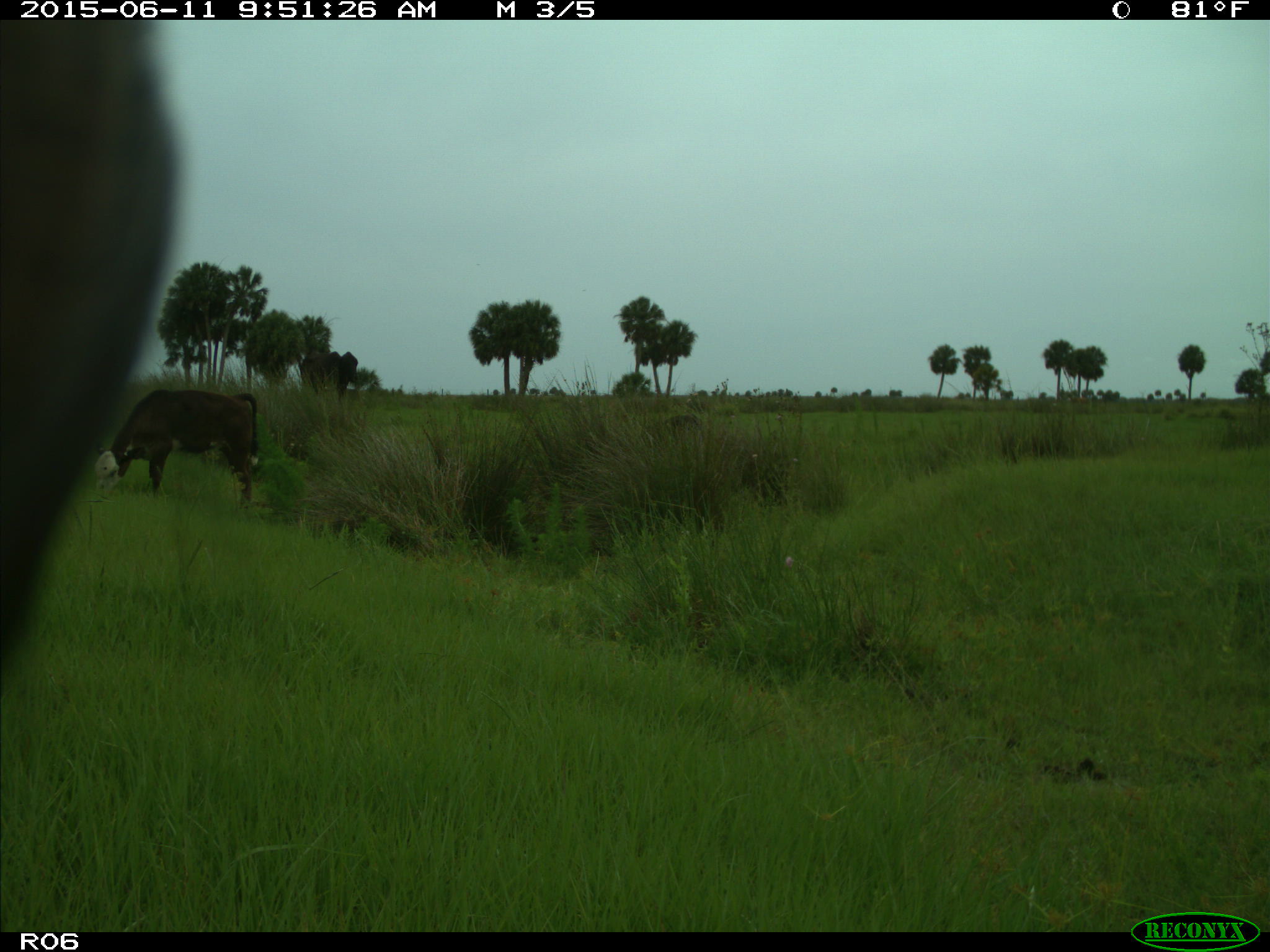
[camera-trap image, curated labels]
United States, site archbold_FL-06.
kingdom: Animalia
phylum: Chordata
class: Mammalia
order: Artiodactyla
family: Bovidae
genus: Bos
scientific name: Bos taurus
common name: domestic cow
Bos taurus (domestic cow).